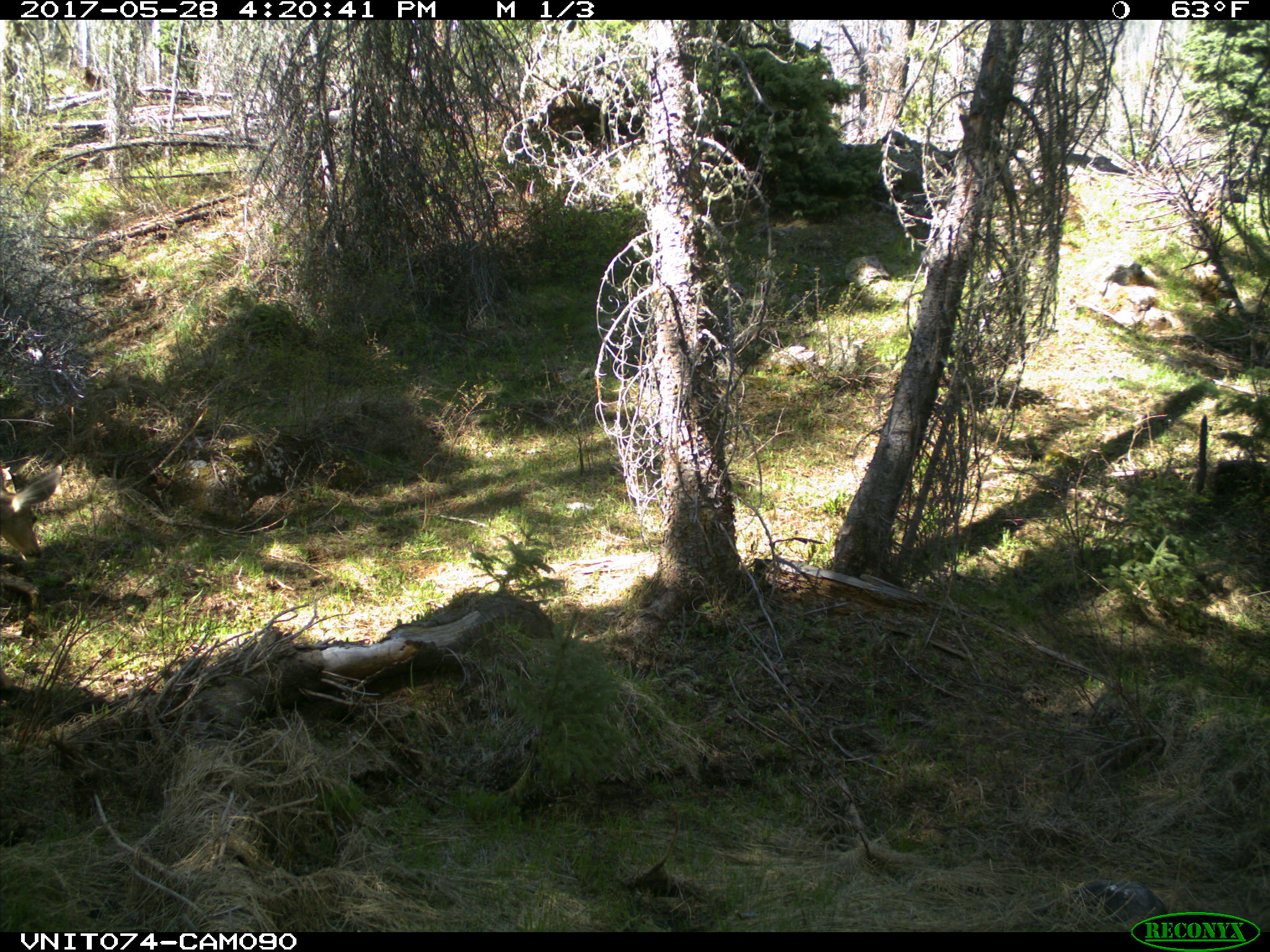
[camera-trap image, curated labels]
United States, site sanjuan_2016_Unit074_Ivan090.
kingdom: Animalia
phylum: Chordata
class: Mammalia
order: Artiodactyla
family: Cervidae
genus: Odocoileus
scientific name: Odocoileus hemionus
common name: mule deer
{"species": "Odocoileus hemionus (mule deer)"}